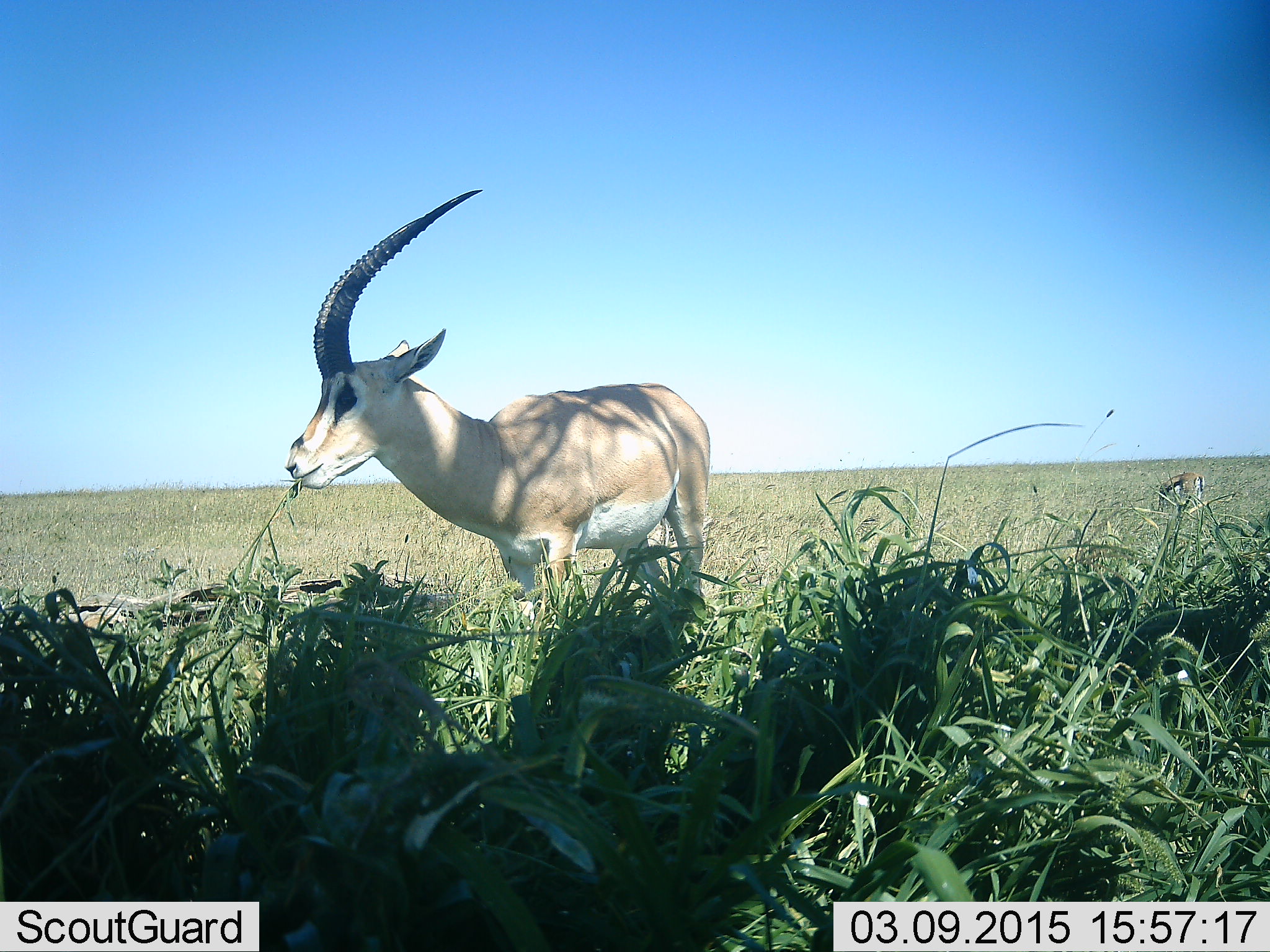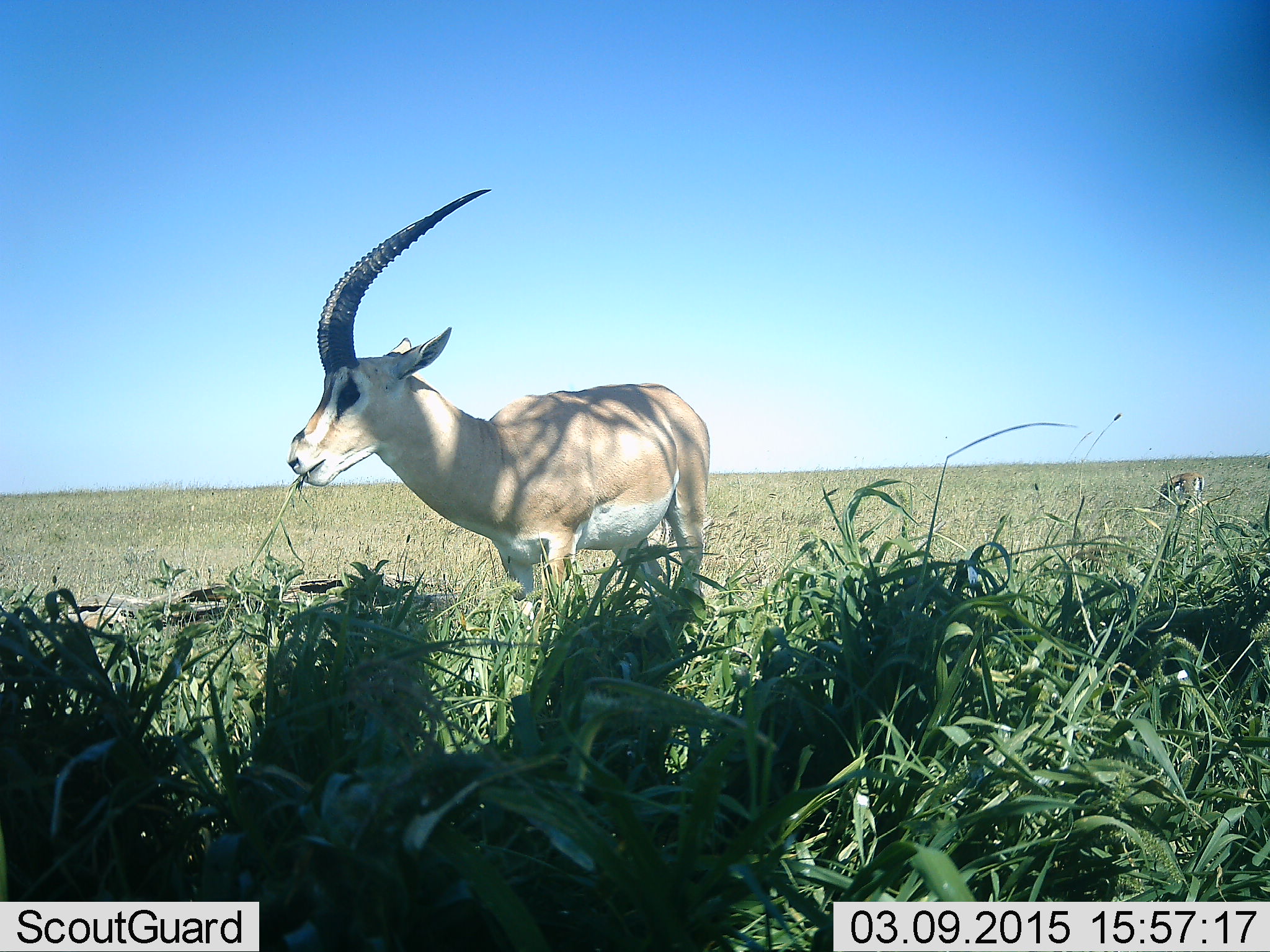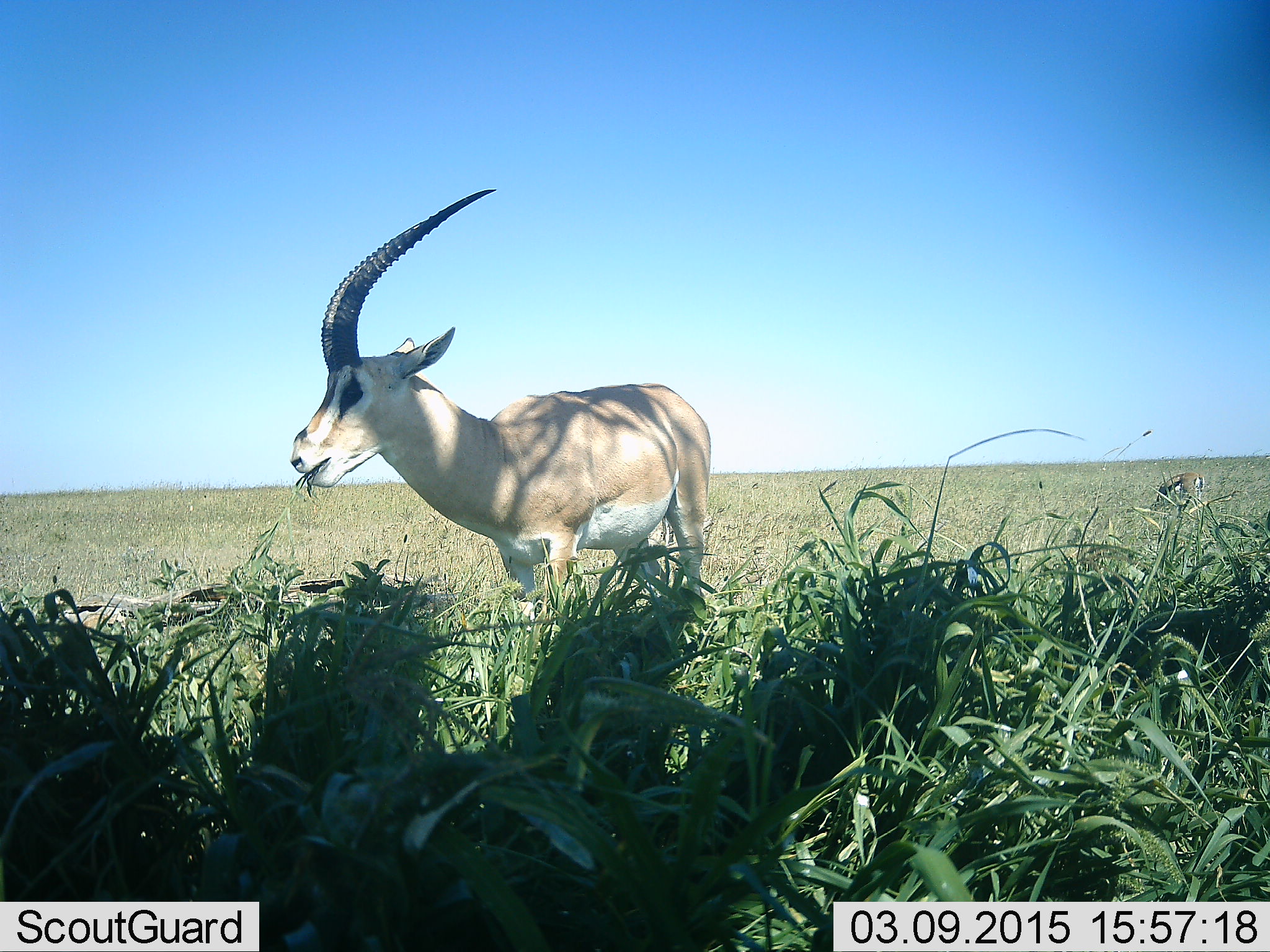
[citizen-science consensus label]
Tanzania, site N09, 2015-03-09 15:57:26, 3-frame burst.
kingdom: Animalia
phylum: Chordata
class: Mammalia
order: Artiodactyla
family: Bovidae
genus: Nanger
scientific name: Nanger granti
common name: grant's gazelle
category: gazellegrants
Gazellegrants (grant's gazelle) (Nanger granti), count 1. Behavior (volunteer vote fractions): standing 46%, resting 0%, moving 0%, interacting 0%. Young present (vote fraction): 0%. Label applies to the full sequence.